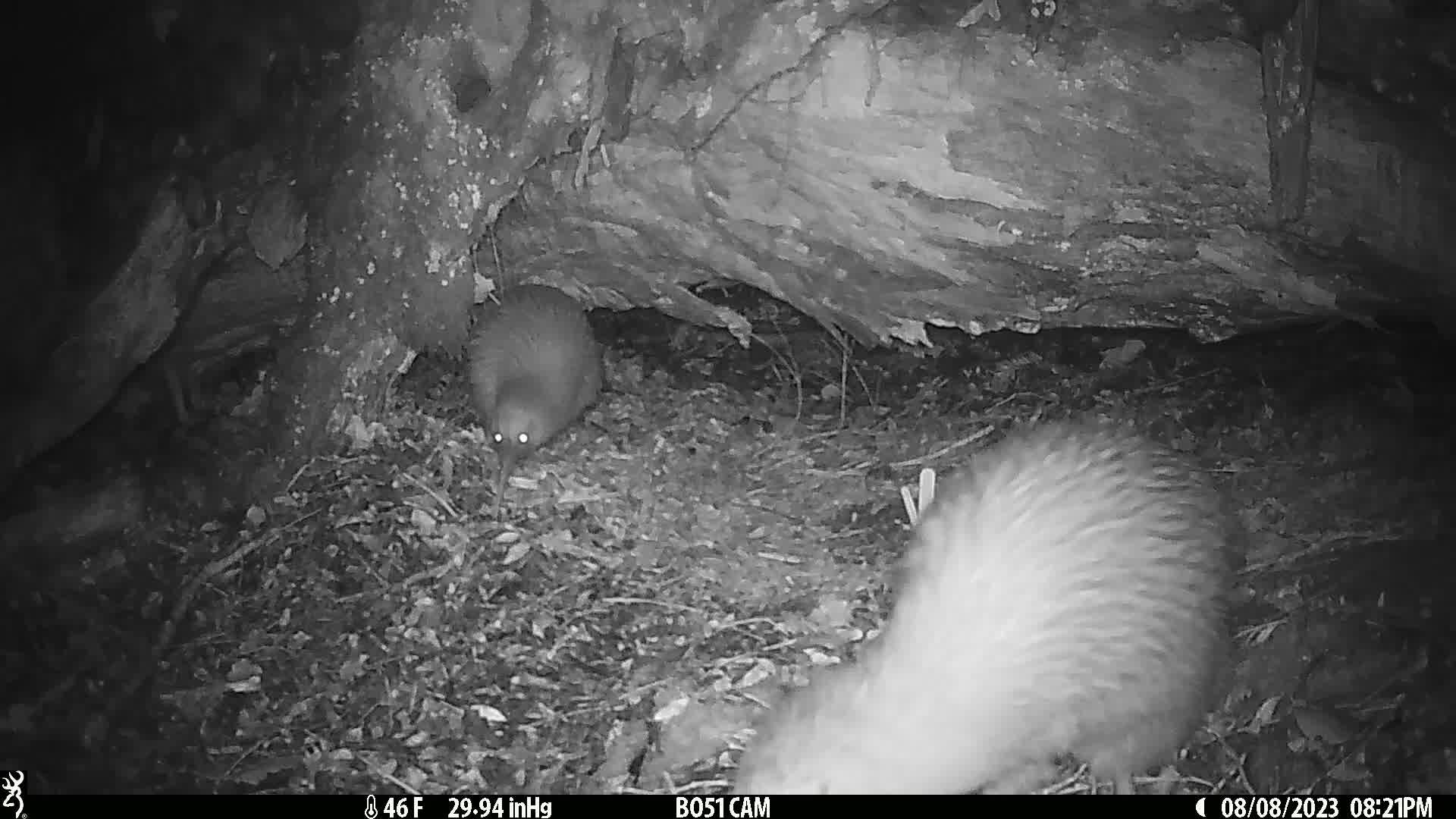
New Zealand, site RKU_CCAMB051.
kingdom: Animalia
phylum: Chordata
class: Aves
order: Apterygiformes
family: Apterygidae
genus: Apteryx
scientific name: Apteryx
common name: kiwi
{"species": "kiwi (Apteryx)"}